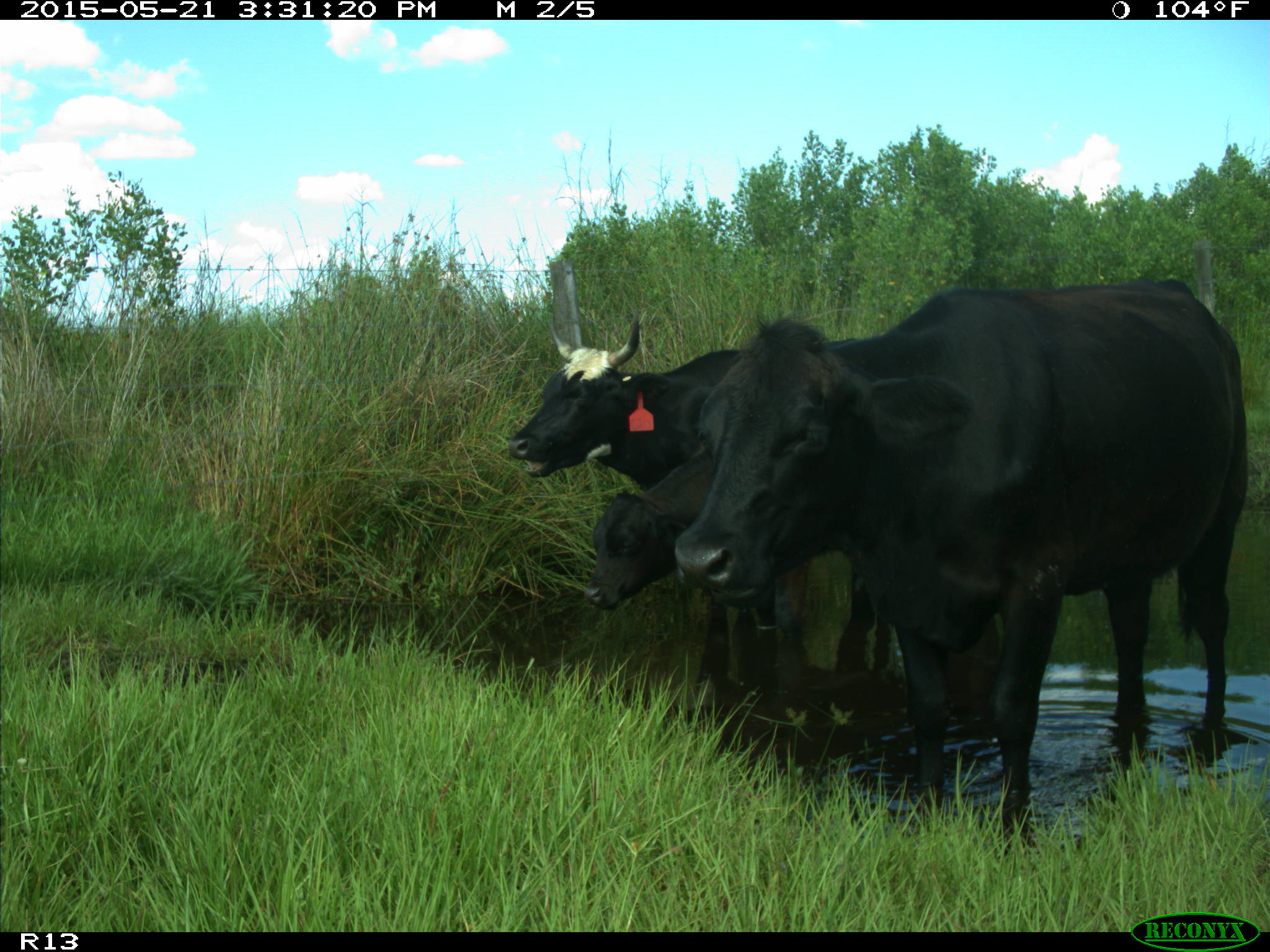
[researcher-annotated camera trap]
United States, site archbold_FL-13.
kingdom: Animalia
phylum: Chordata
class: Mammalia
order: Artiodactyla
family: Bovidae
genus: Bos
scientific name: Bos taurus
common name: domestic cow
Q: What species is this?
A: Bos taurus (domestic cow).